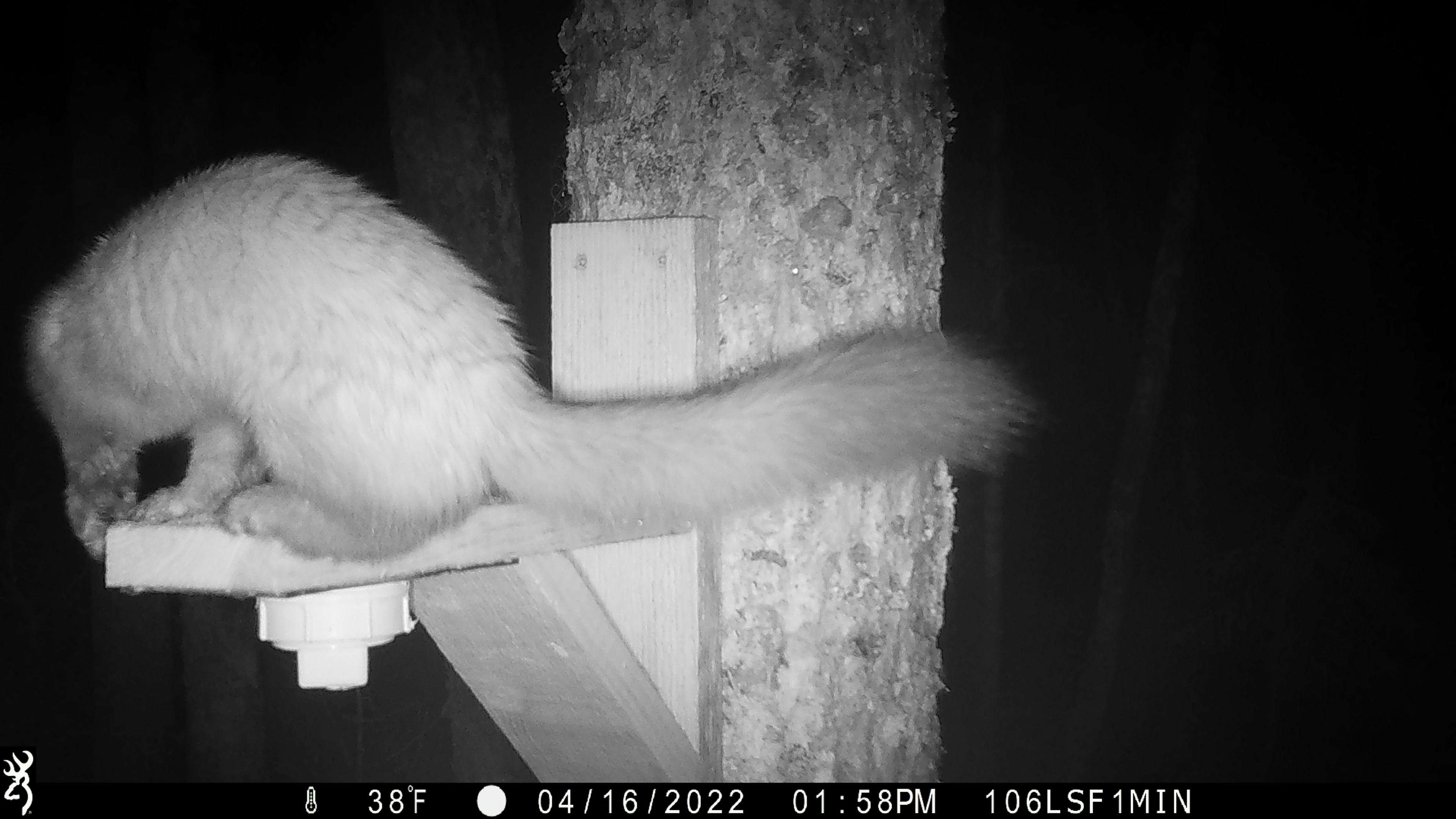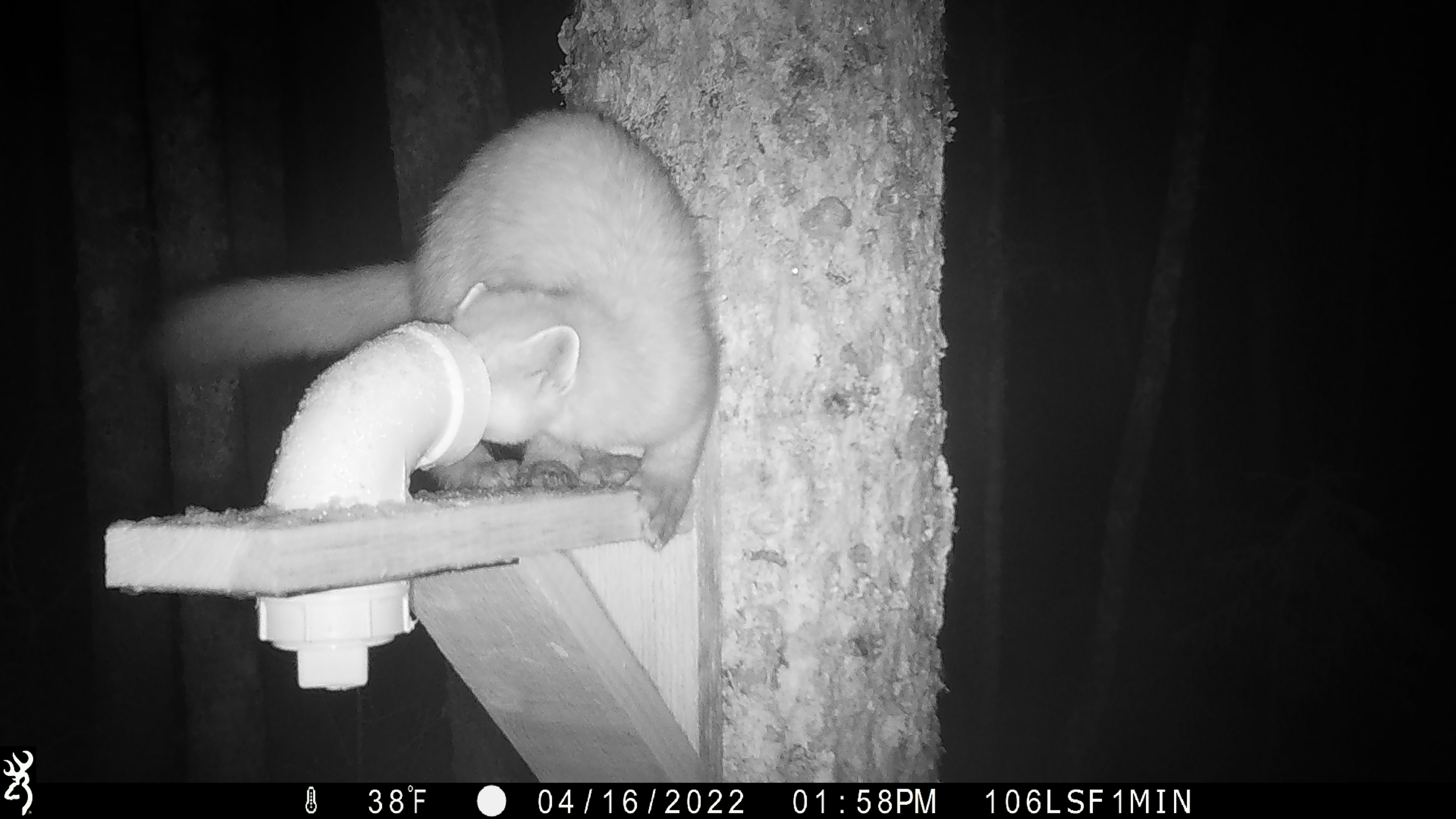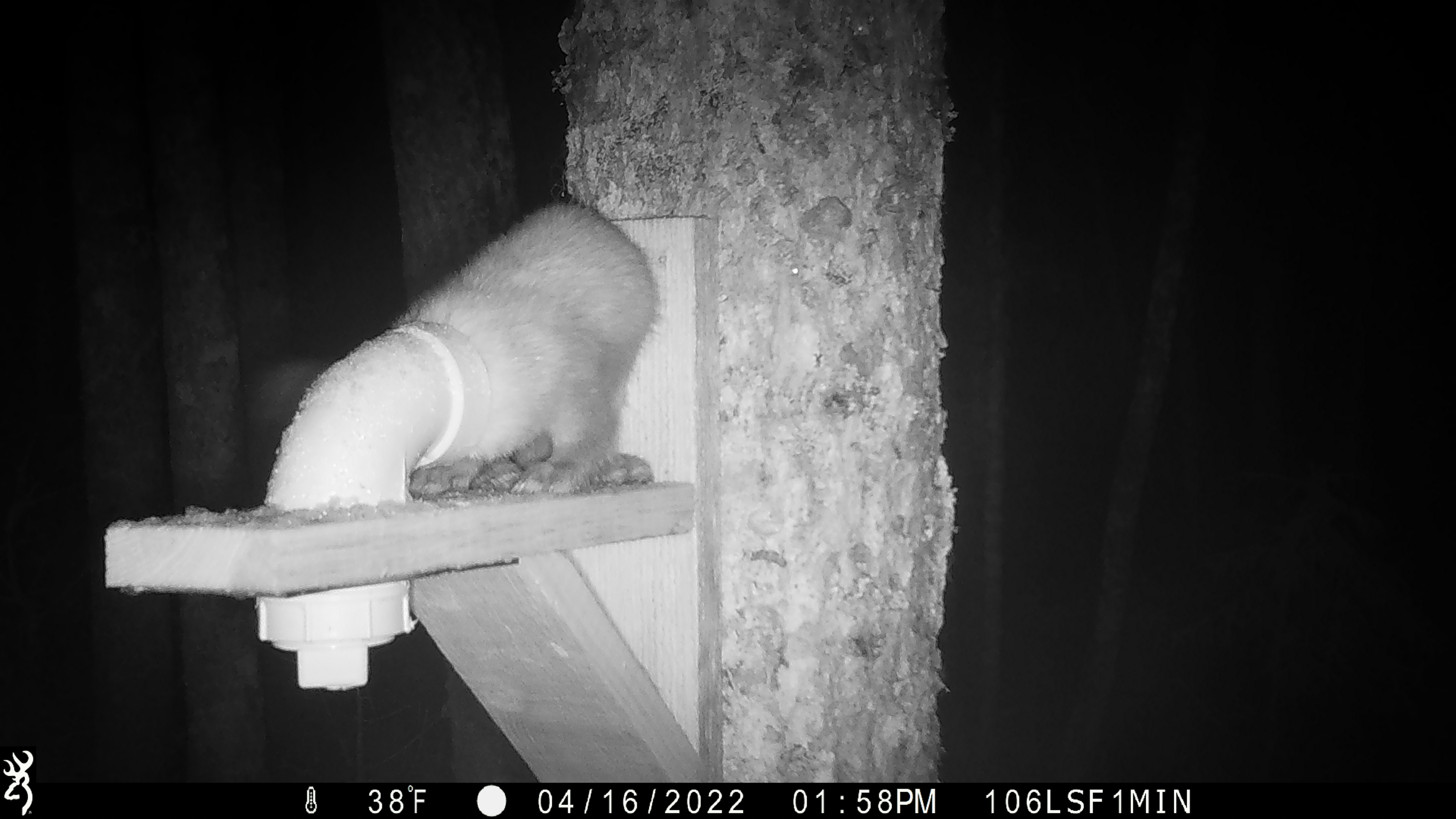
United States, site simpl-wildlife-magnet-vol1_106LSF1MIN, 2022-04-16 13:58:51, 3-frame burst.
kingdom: Animalia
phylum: Chordata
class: Mammalia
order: Carnivora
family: Mustelidae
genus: Martes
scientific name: Martes americana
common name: american marten